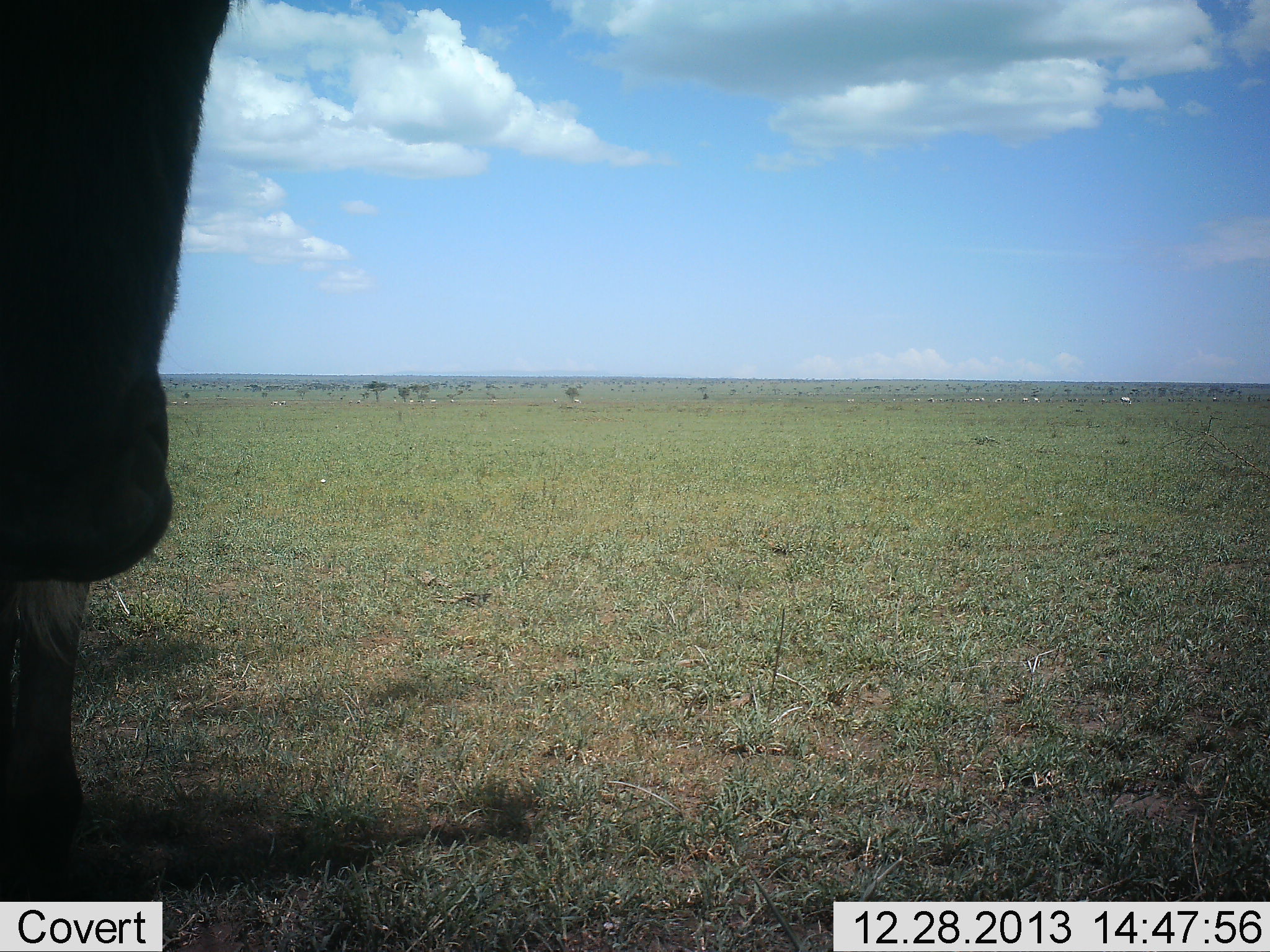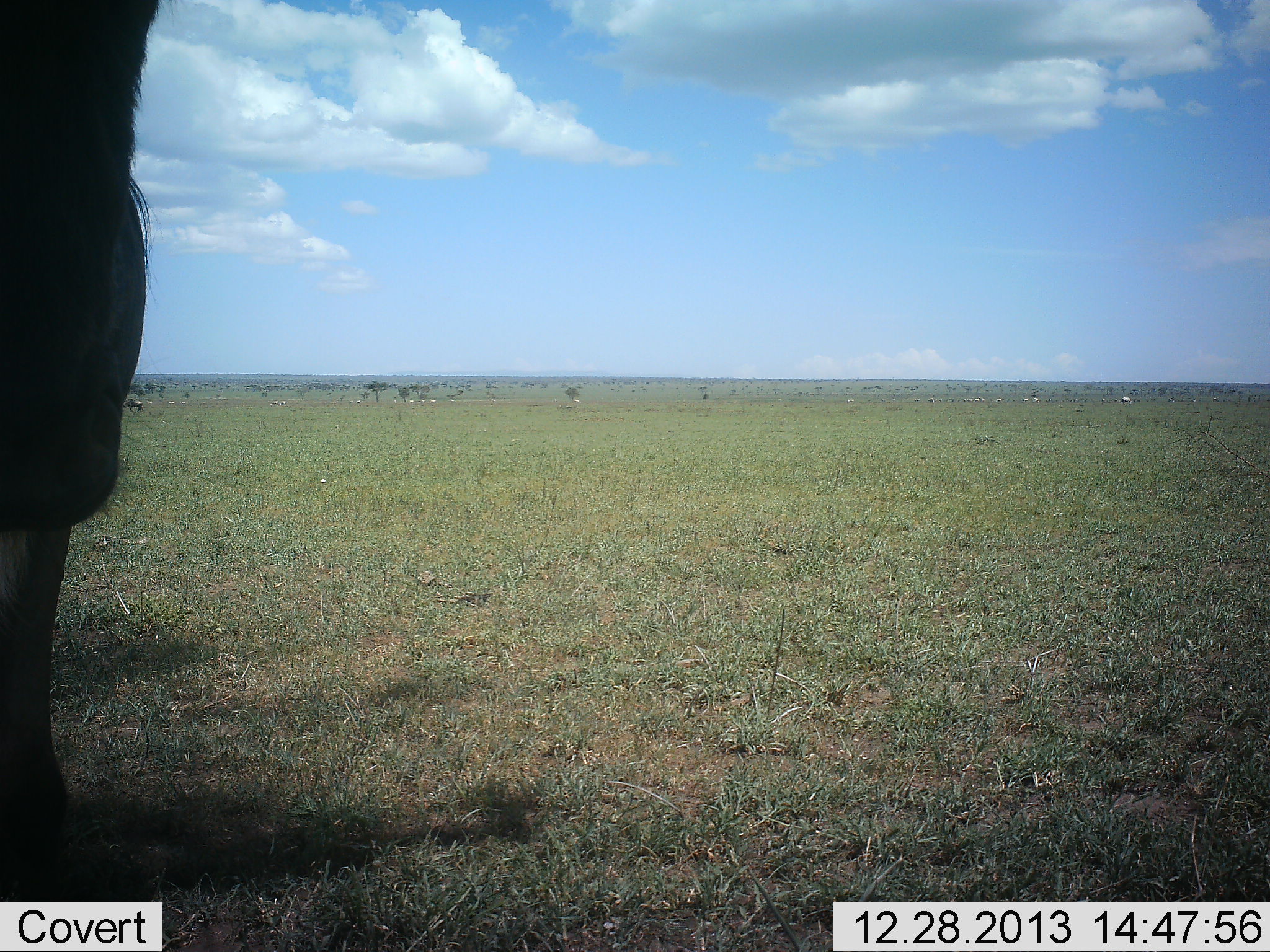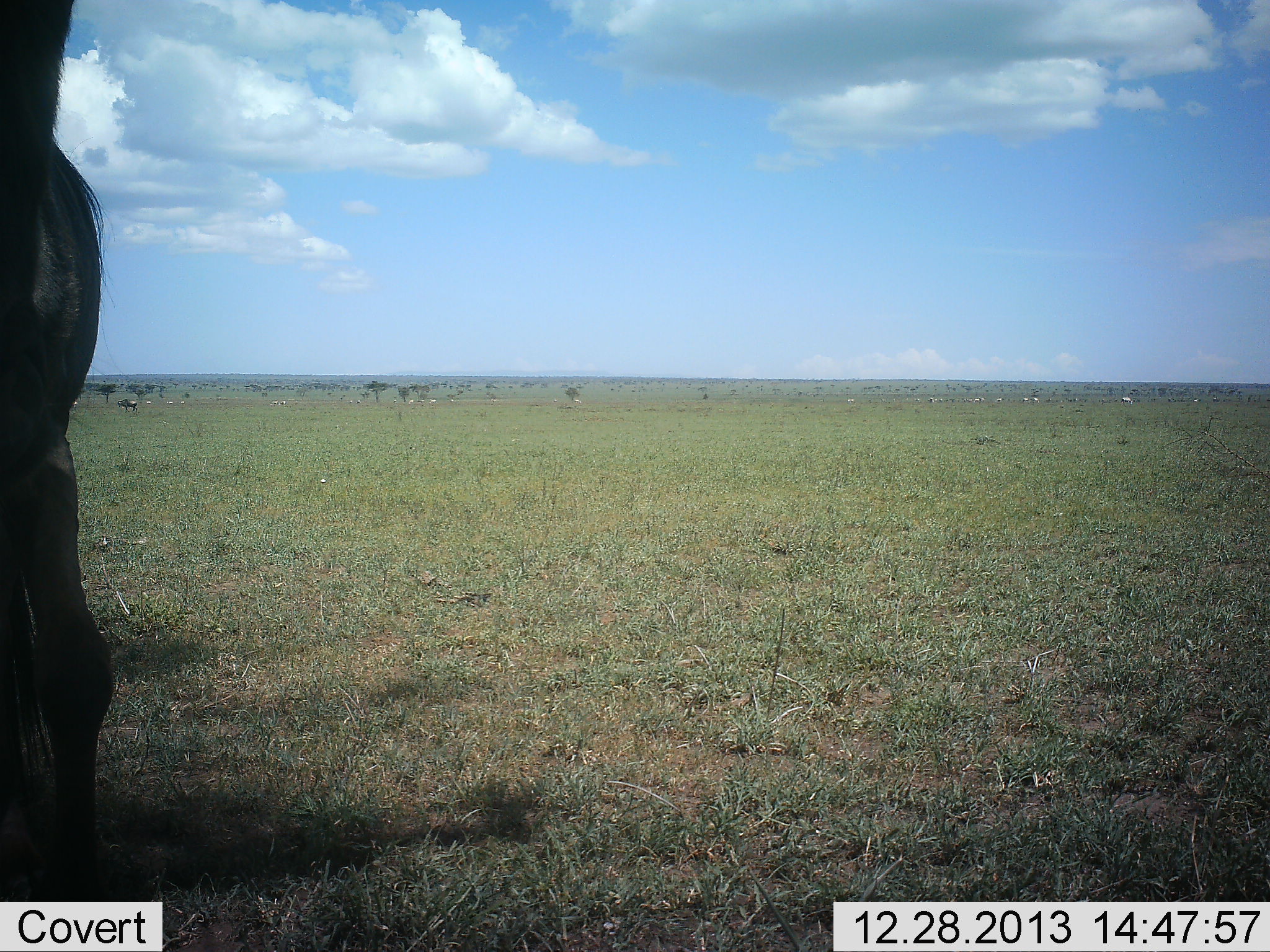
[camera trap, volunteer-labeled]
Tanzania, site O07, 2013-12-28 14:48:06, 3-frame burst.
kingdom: Animalia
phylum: Chordata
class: Mammalia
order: Artiodactyla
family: Bovidae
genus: Connochaetes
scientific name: Connochaetes taurinus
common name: blue wildebeest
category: wildebeest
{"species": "wildebeest (blue wildebeest) (Connochaetes taurinus)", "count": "1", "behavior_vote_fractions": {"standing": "82%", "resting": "7%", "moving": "32%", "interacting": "4%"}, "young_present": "0%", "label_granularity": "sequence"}